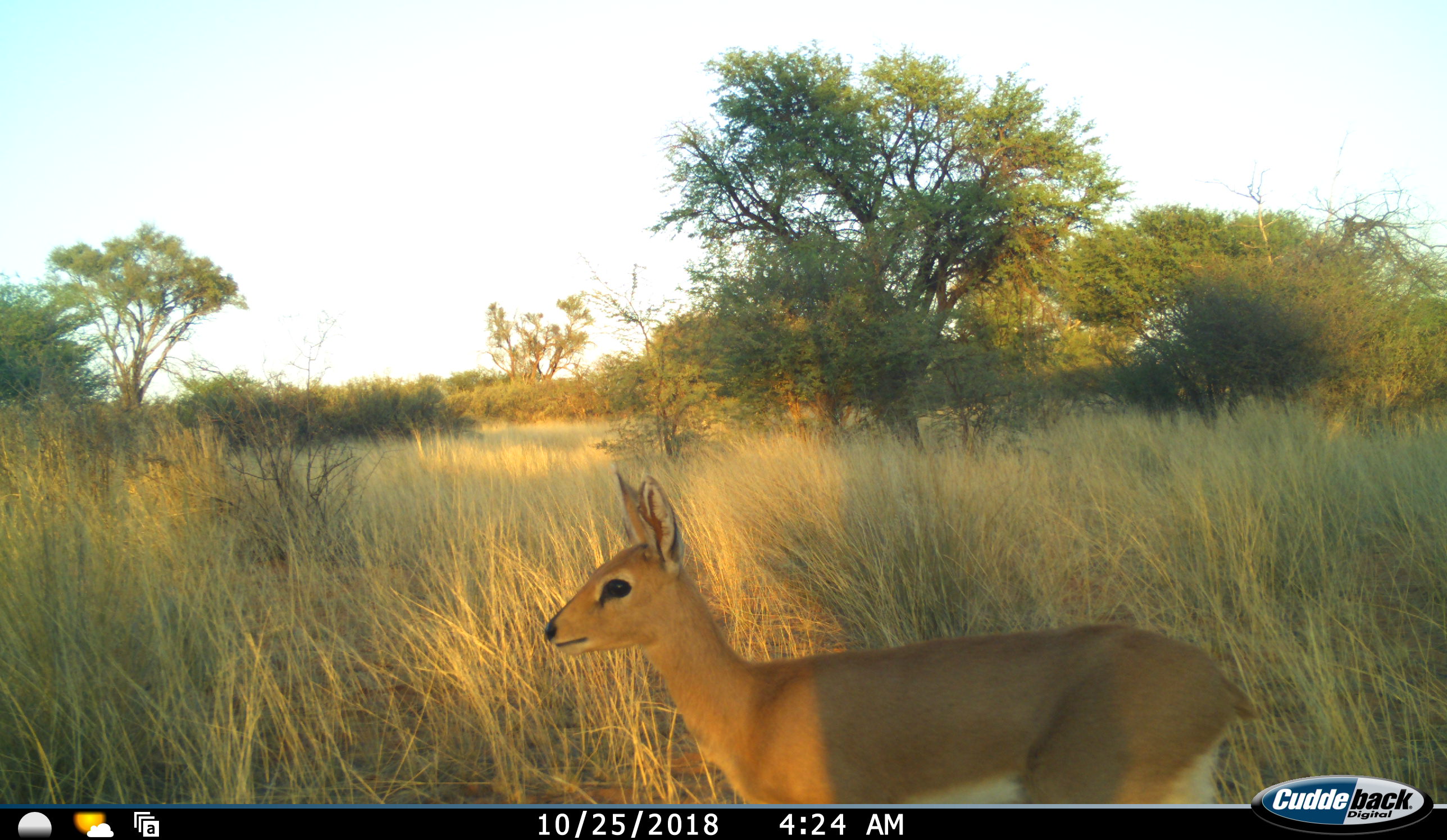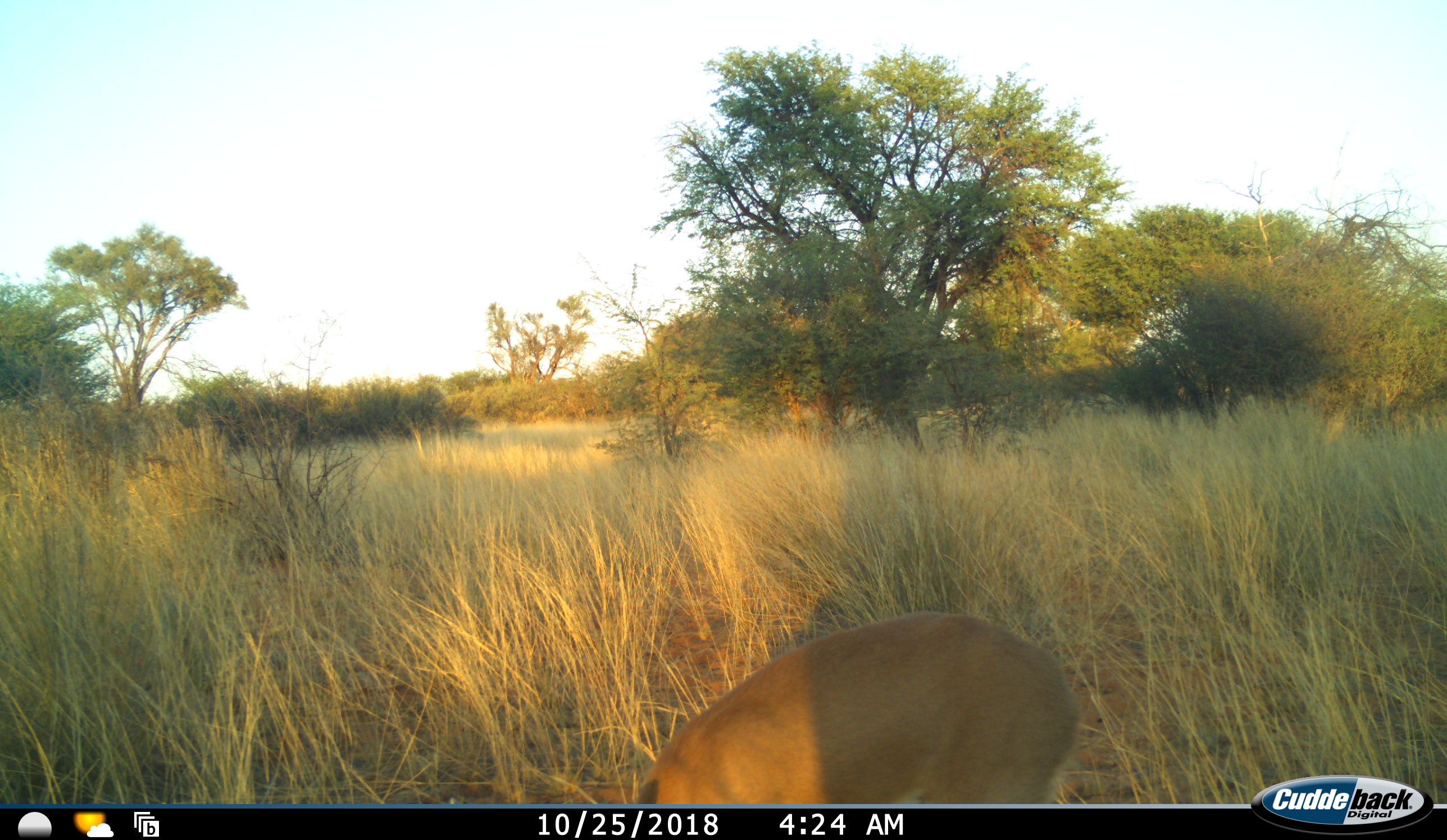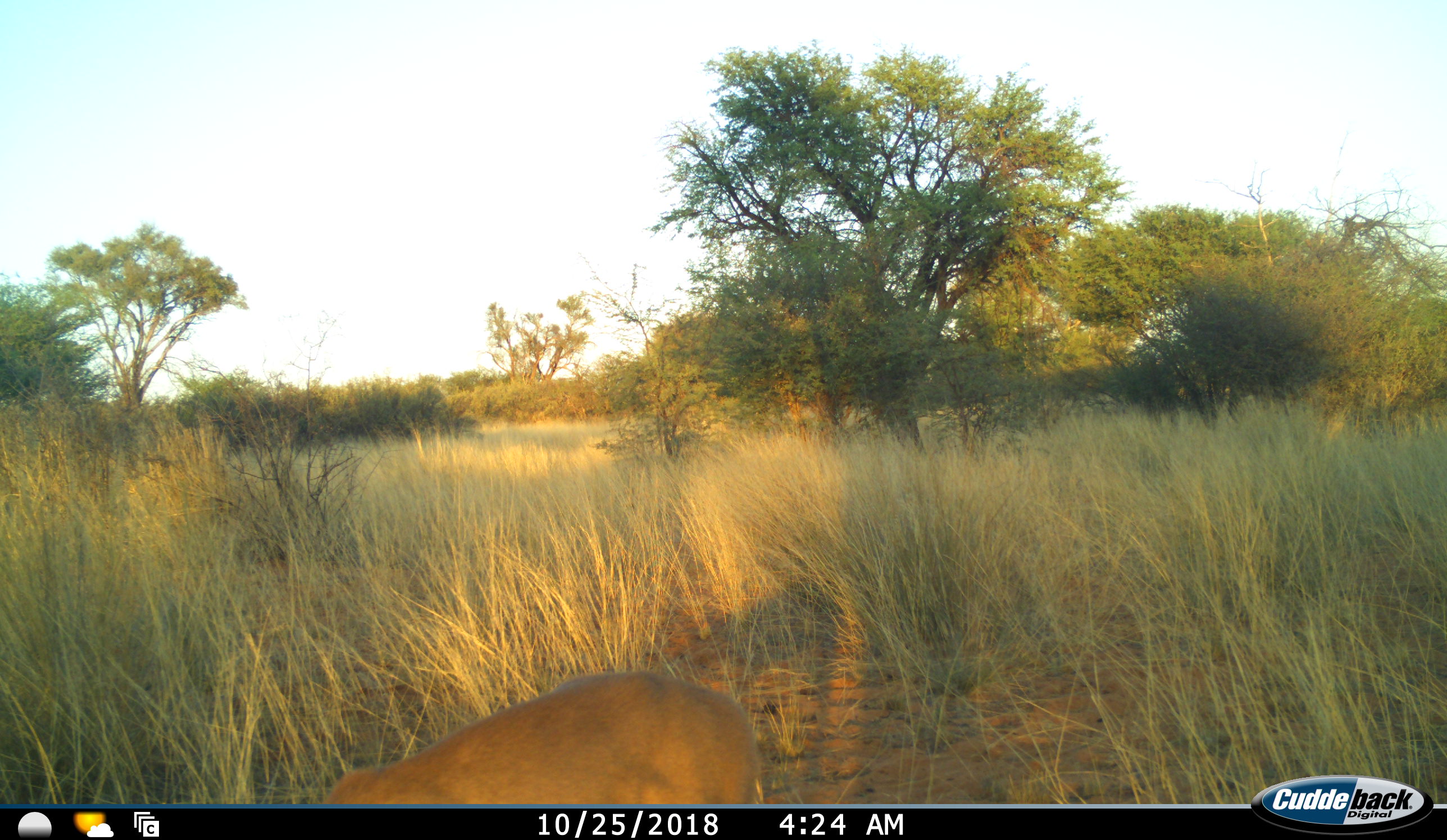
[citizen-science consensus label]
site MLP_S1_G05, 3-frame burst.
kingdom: Animalia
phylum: Chordata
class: Mammalia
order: Artiodactyla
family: Bovidae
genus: Raphicerus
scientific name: Raphicerus campestris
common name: steenbok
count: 1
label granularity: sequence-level